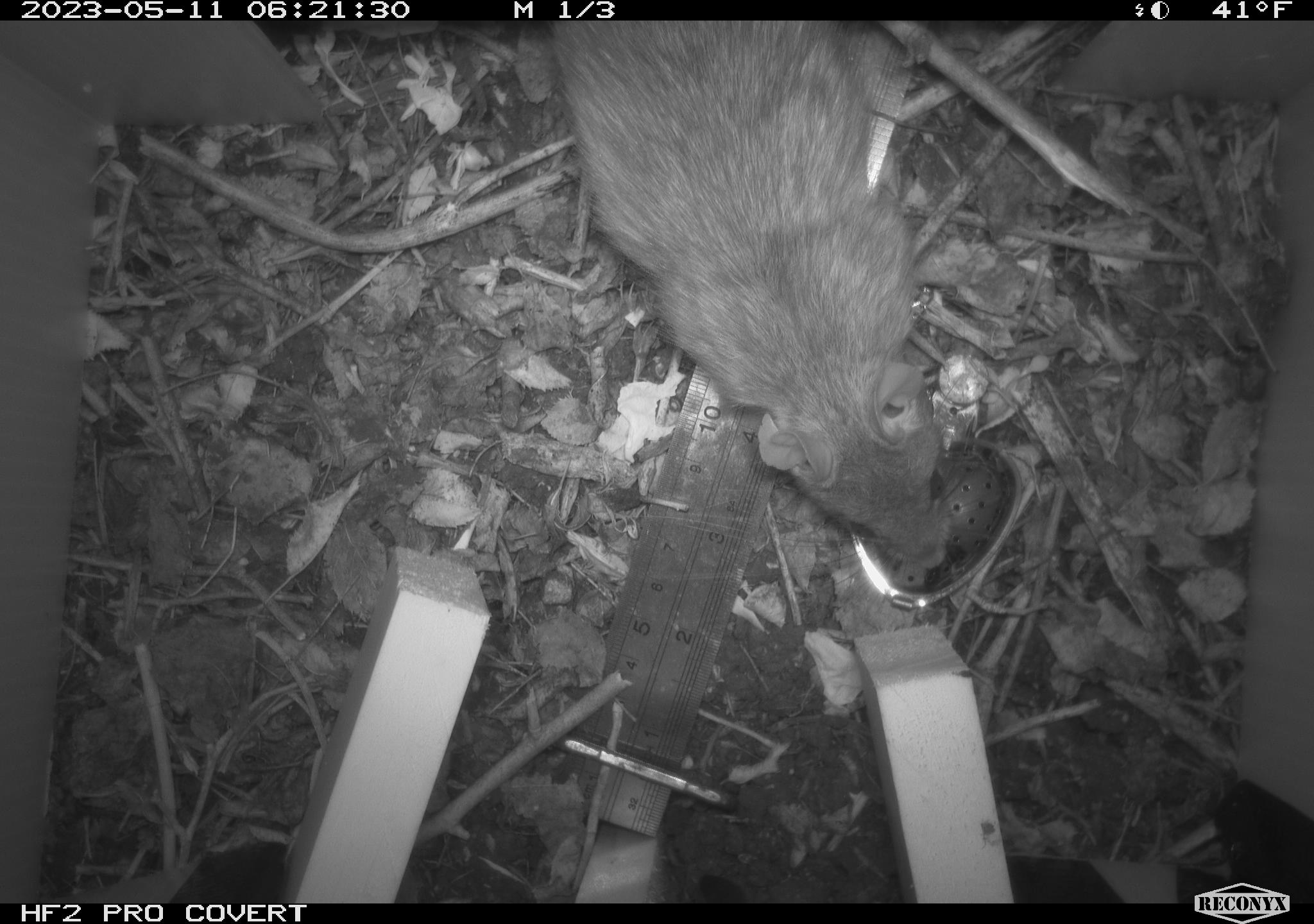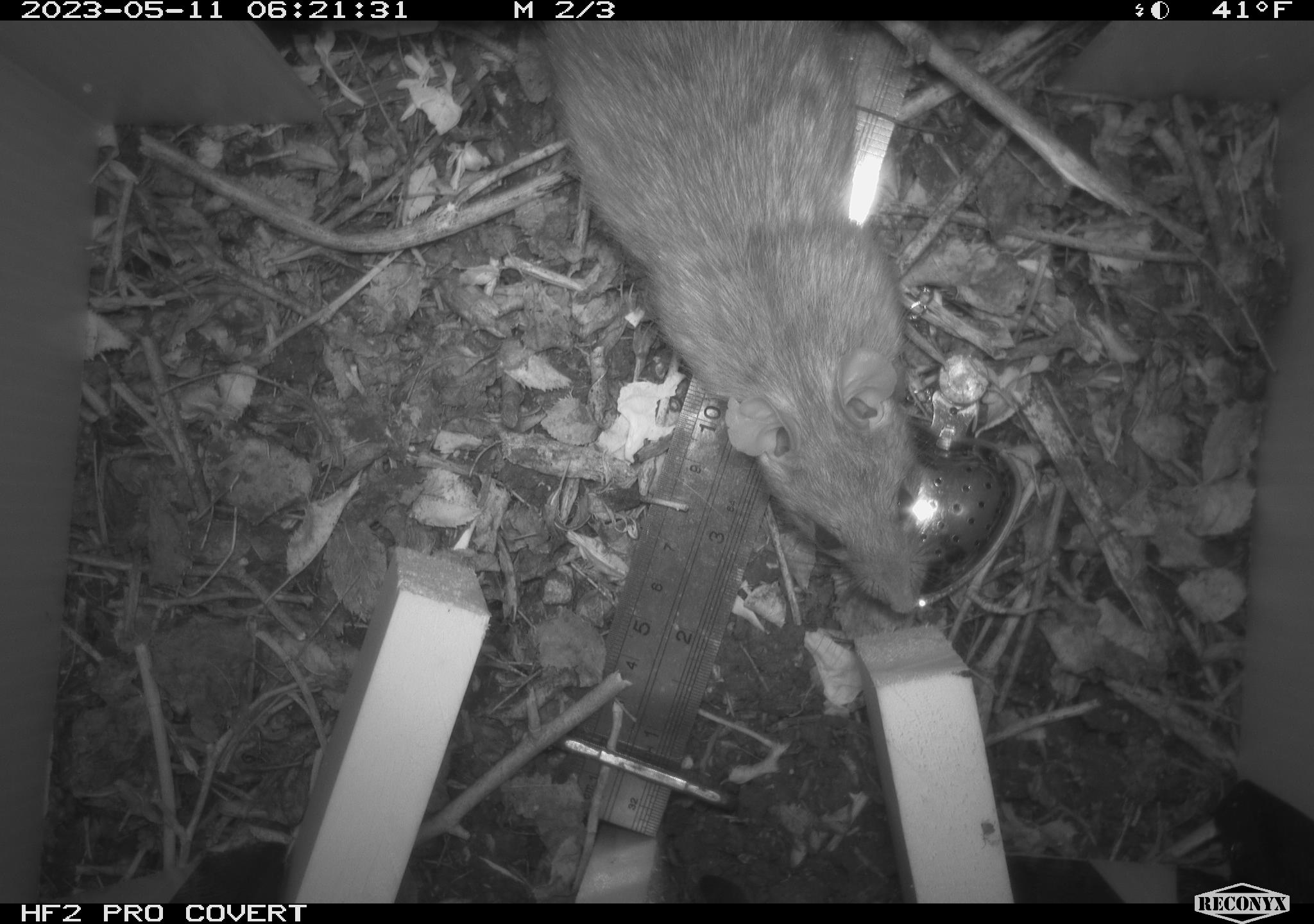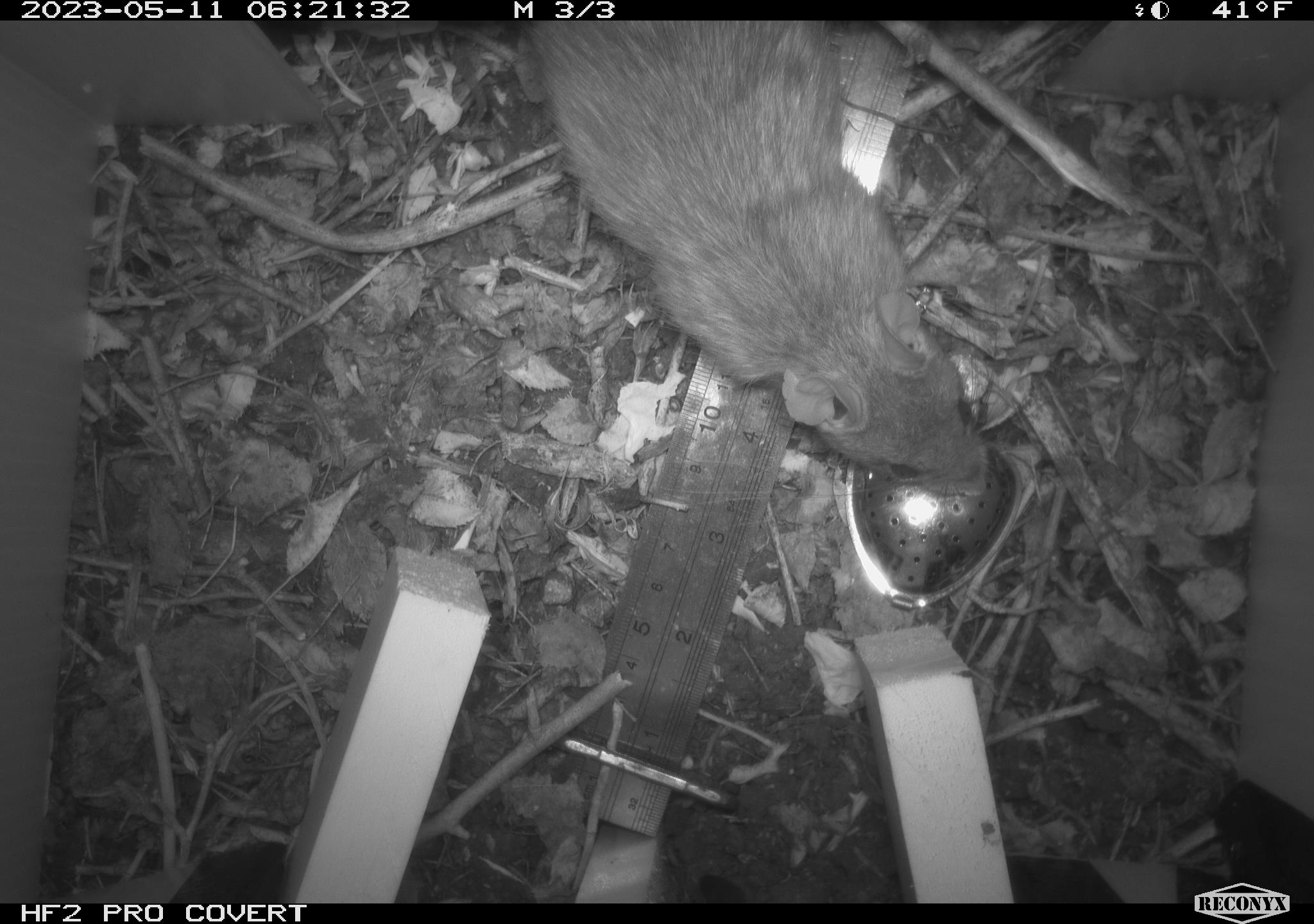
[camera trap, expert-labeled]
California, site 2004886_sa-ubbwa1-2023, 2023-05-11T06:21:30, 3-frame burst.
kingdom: Animalia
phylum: Chordata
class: Mammalia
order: Rodentia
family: Muridae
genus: Rattus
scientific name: Rattus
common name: rat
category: rattus species